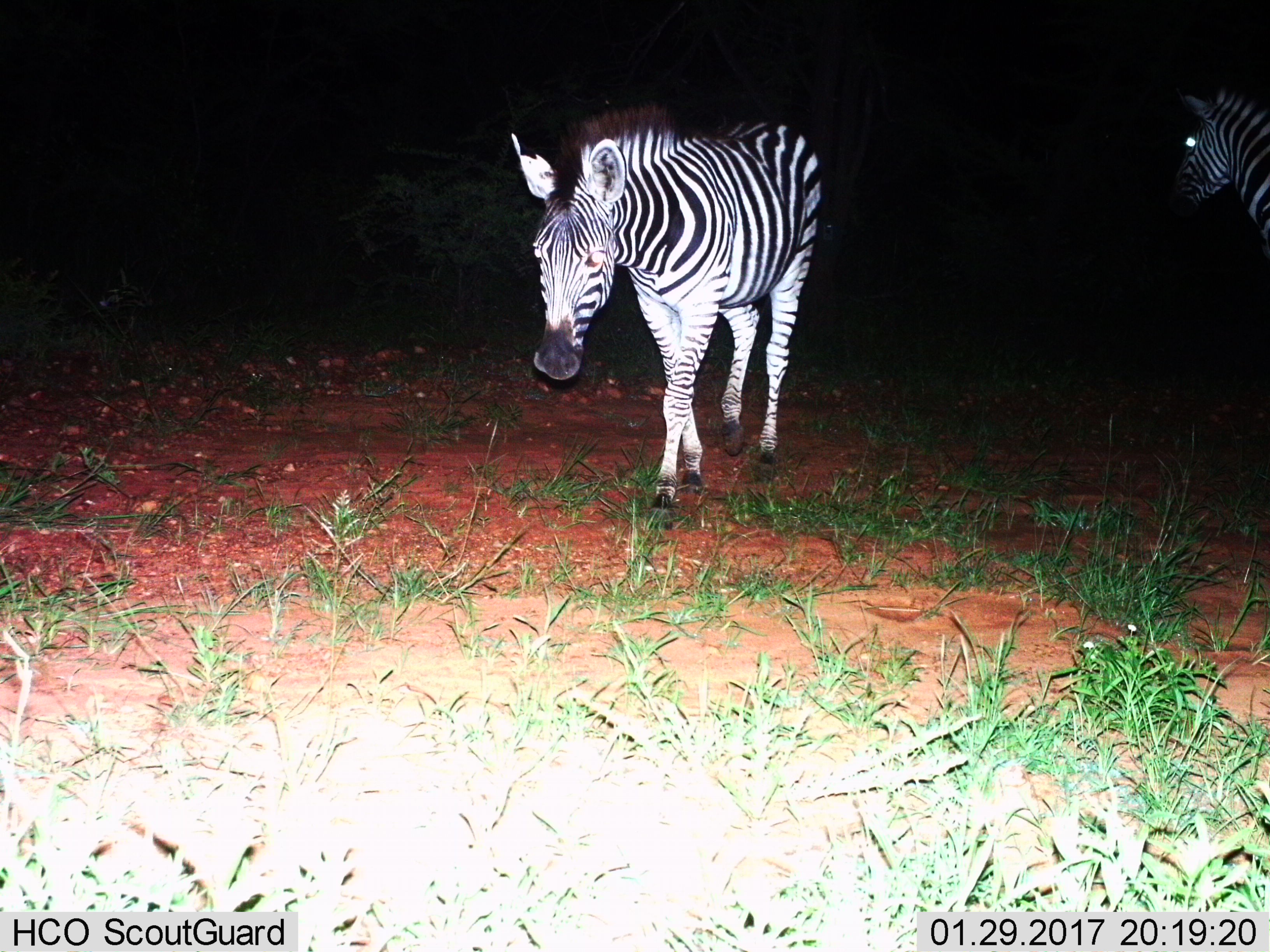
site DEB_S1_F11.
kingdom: Animalia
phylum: Chordata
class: Mammalia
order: Perissodactyla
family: Equidae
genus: Equus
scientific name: Equus quagga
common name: plains zebra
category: zebraplains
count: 2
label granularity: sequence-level